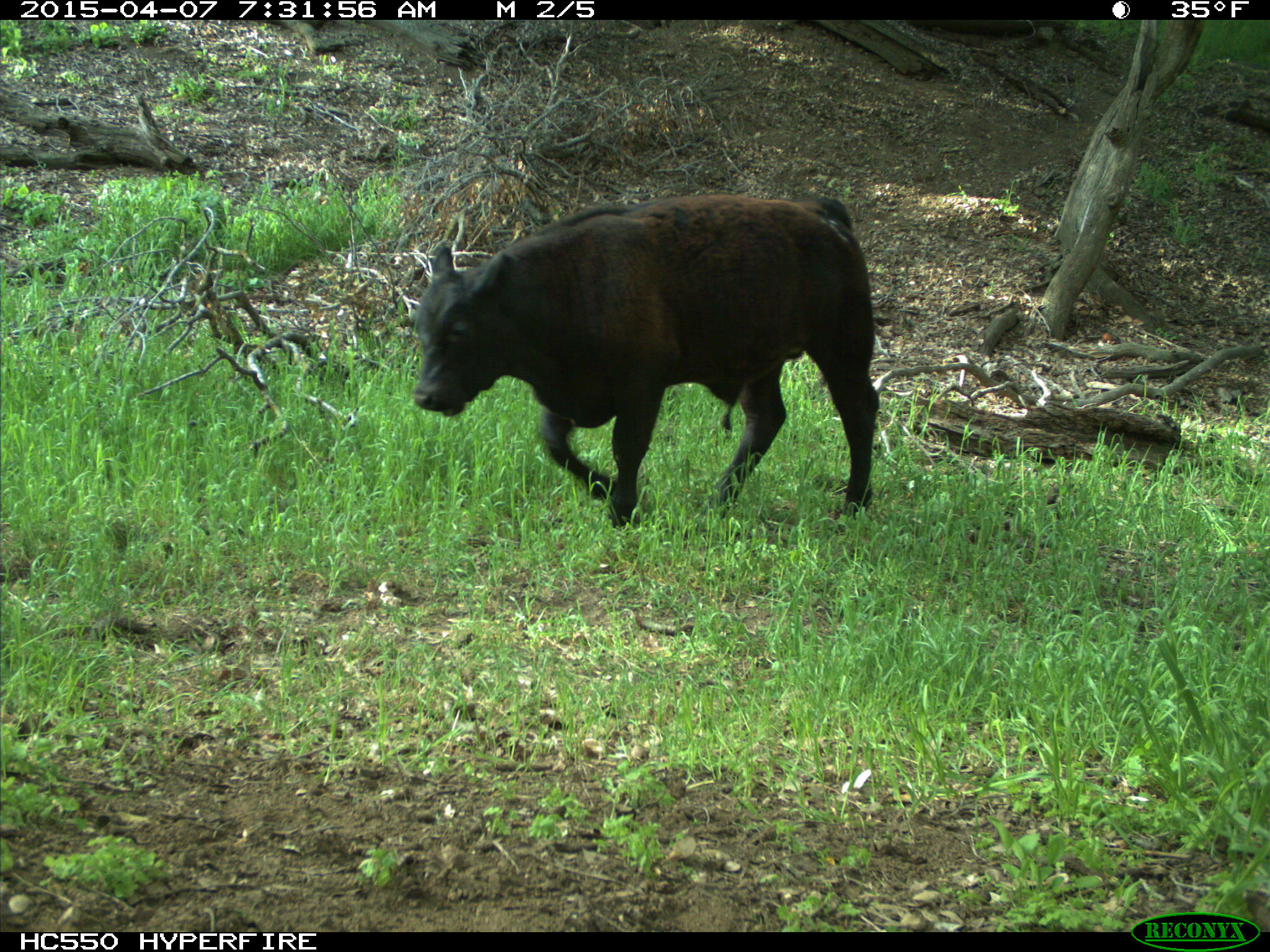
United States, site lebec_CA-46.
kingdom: Animalia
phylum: Chordata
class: Mammalia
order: Artiodactyla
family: Bovidae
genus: Bos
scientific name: Bos taurus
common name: domestic cow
Bos taurus (domestic cow).